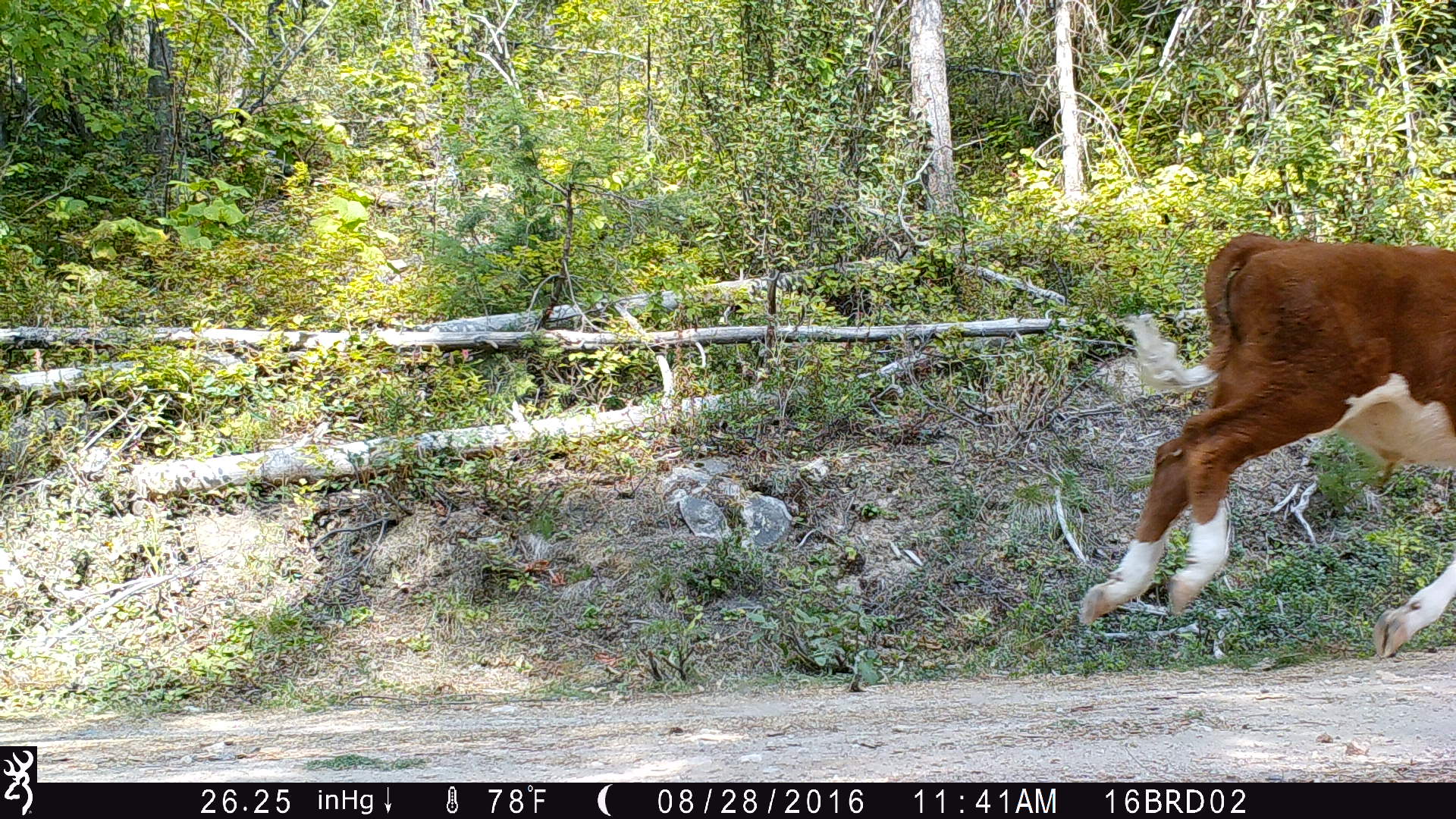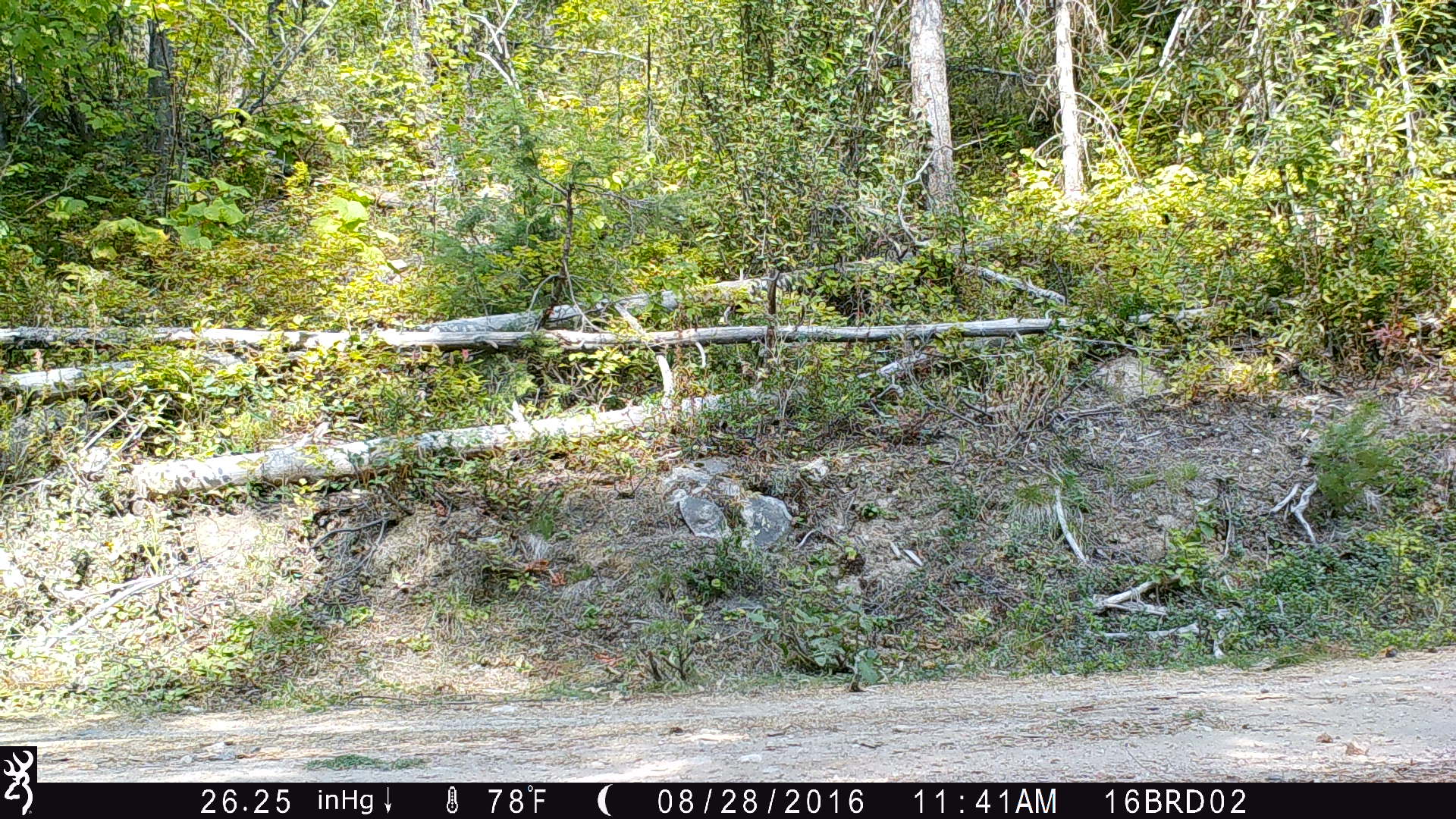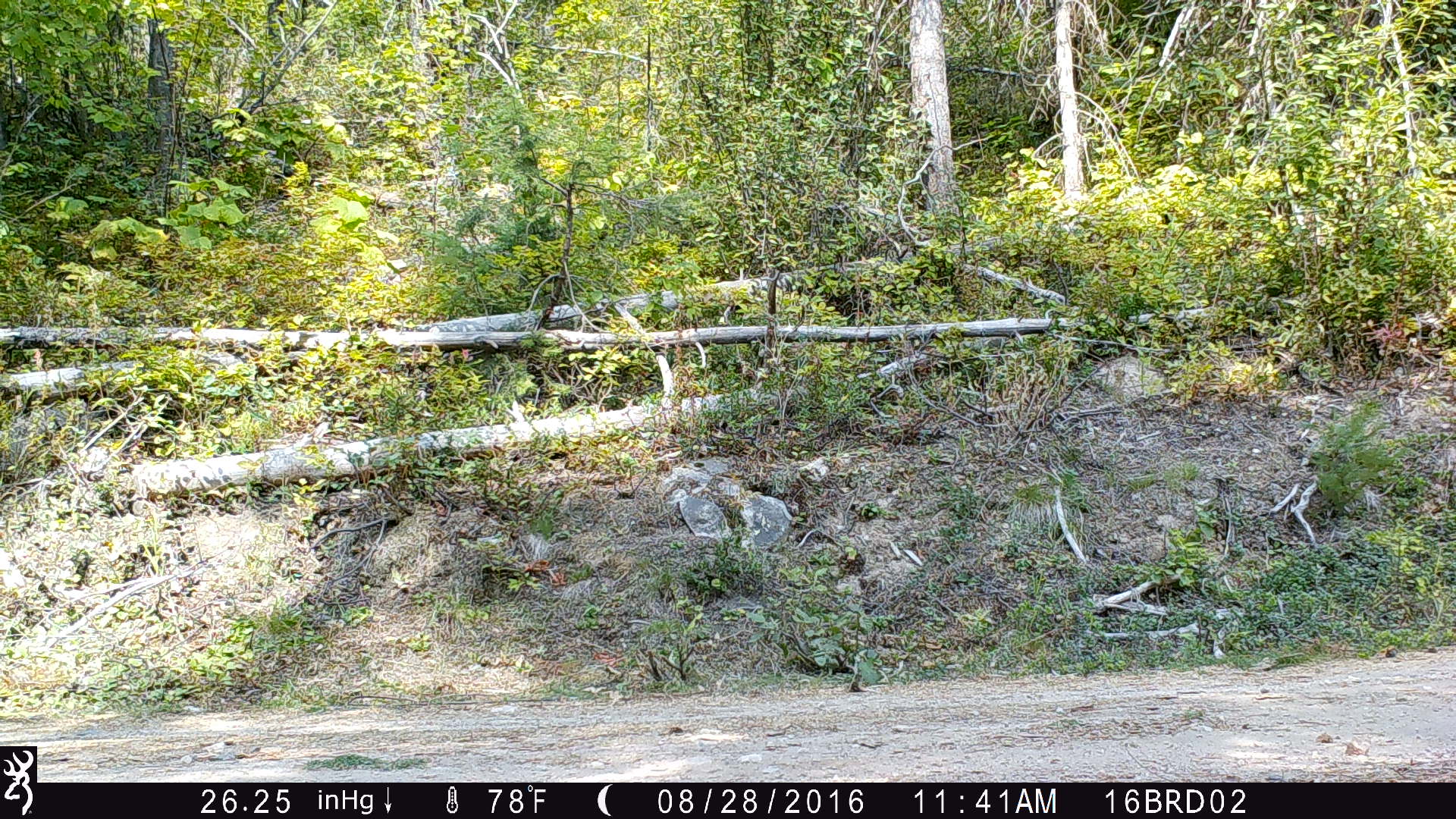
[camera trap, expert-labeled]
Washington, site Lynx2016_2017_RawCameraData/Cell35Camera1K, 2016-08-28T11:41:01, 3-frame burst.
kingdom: Animalia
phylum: Chordata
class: Mammalia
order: Artiodactyla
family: Bovidae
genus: Bos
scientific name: Bos taurus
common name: domestic cattle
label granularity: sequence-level